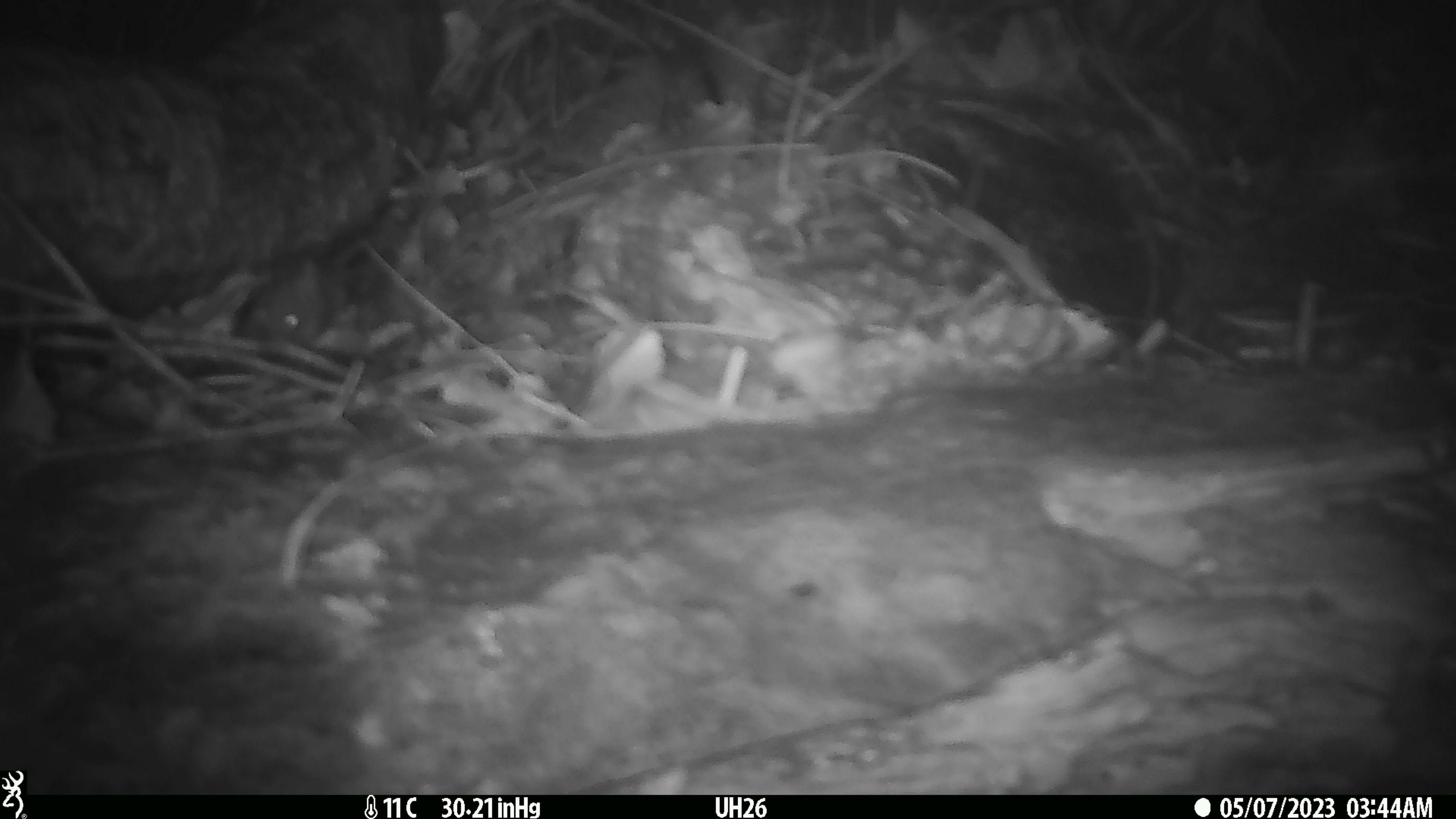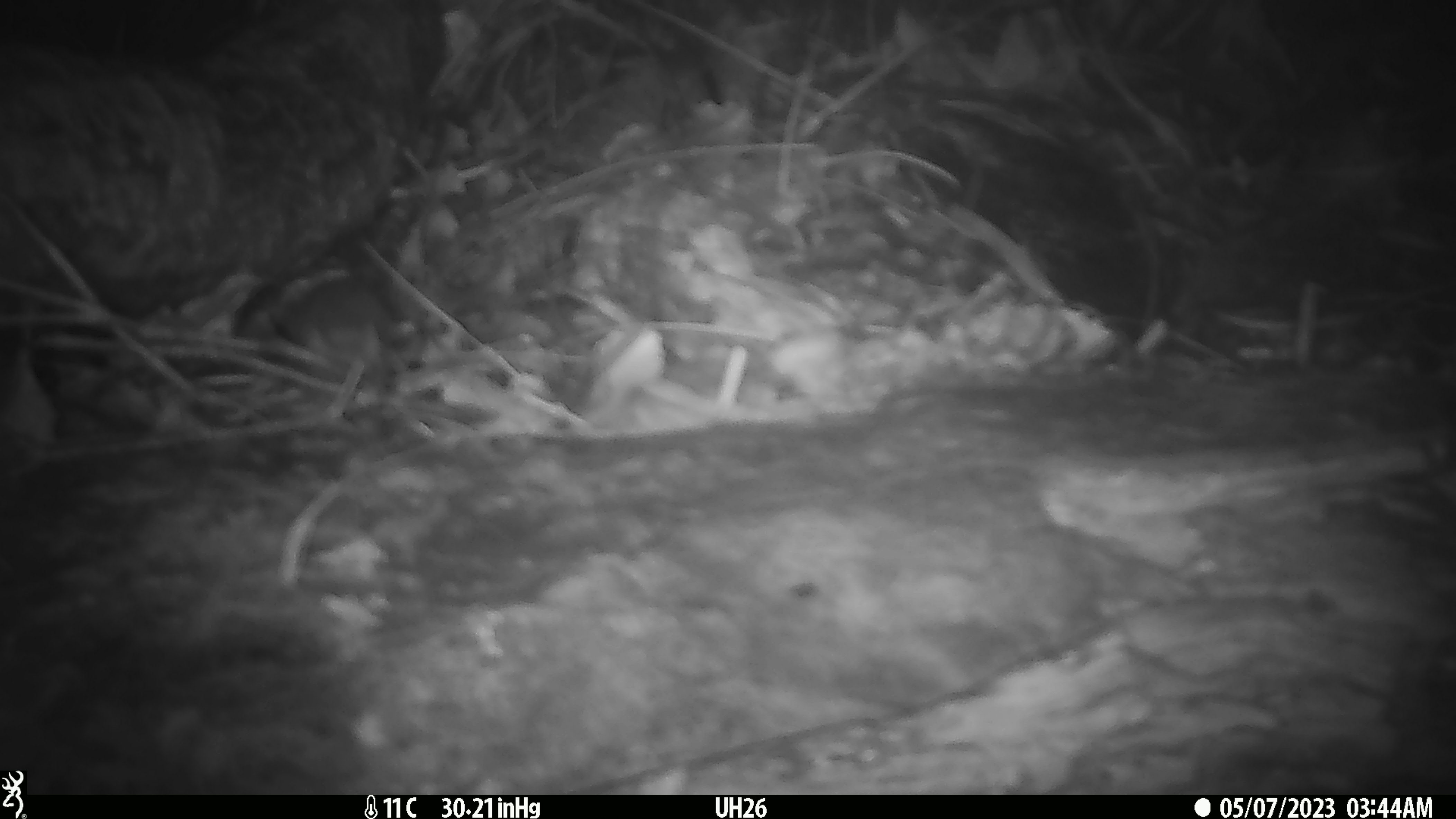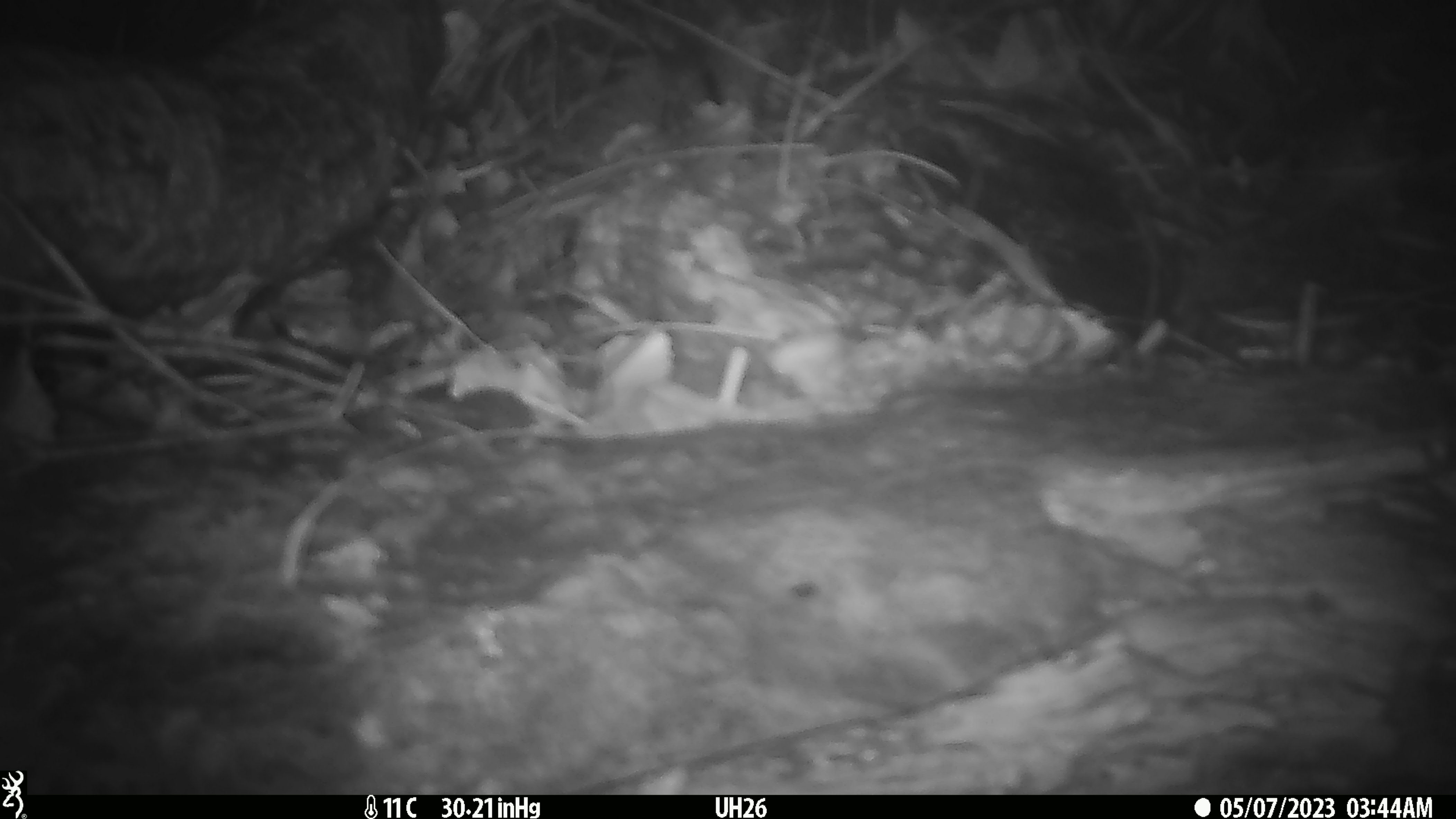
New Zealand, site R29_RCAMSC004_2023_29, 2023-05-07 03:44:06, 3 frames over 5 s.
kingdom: Animalia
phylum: Chordata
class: Mammalia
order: Rodentia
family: Muridae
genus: Mus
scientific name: Mus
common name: mouse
Mouse (Mus).